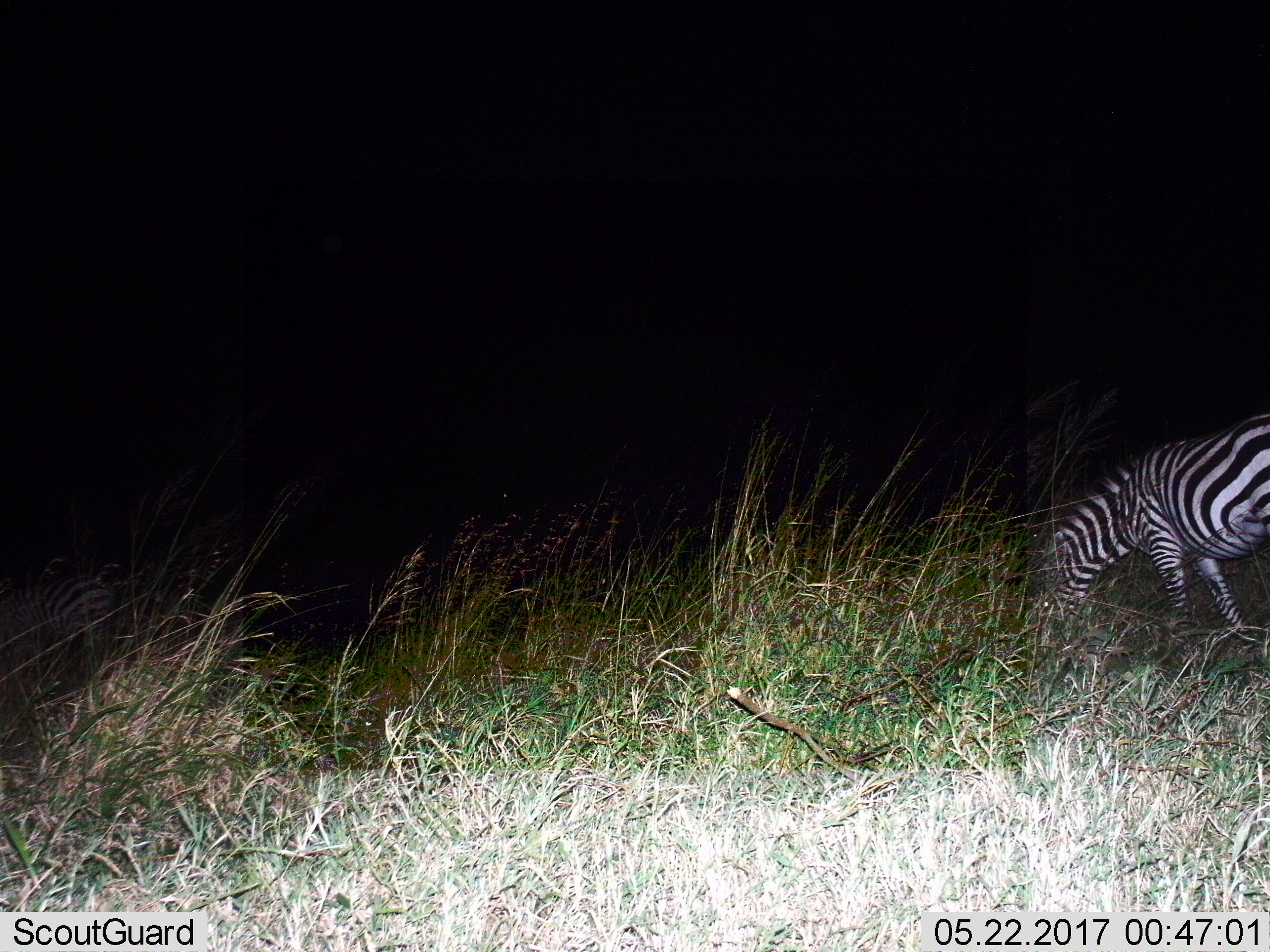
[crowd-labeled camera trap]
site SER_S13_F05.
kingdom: Animalia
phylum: Chordata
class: Mammalia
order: Perissodactyla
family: Equidae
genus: Equus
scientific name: Equus quagga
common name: plains zebra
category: zebraplains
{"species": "zebraplains (plains zebra) (Equus quagga)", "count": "1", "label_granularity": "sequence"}